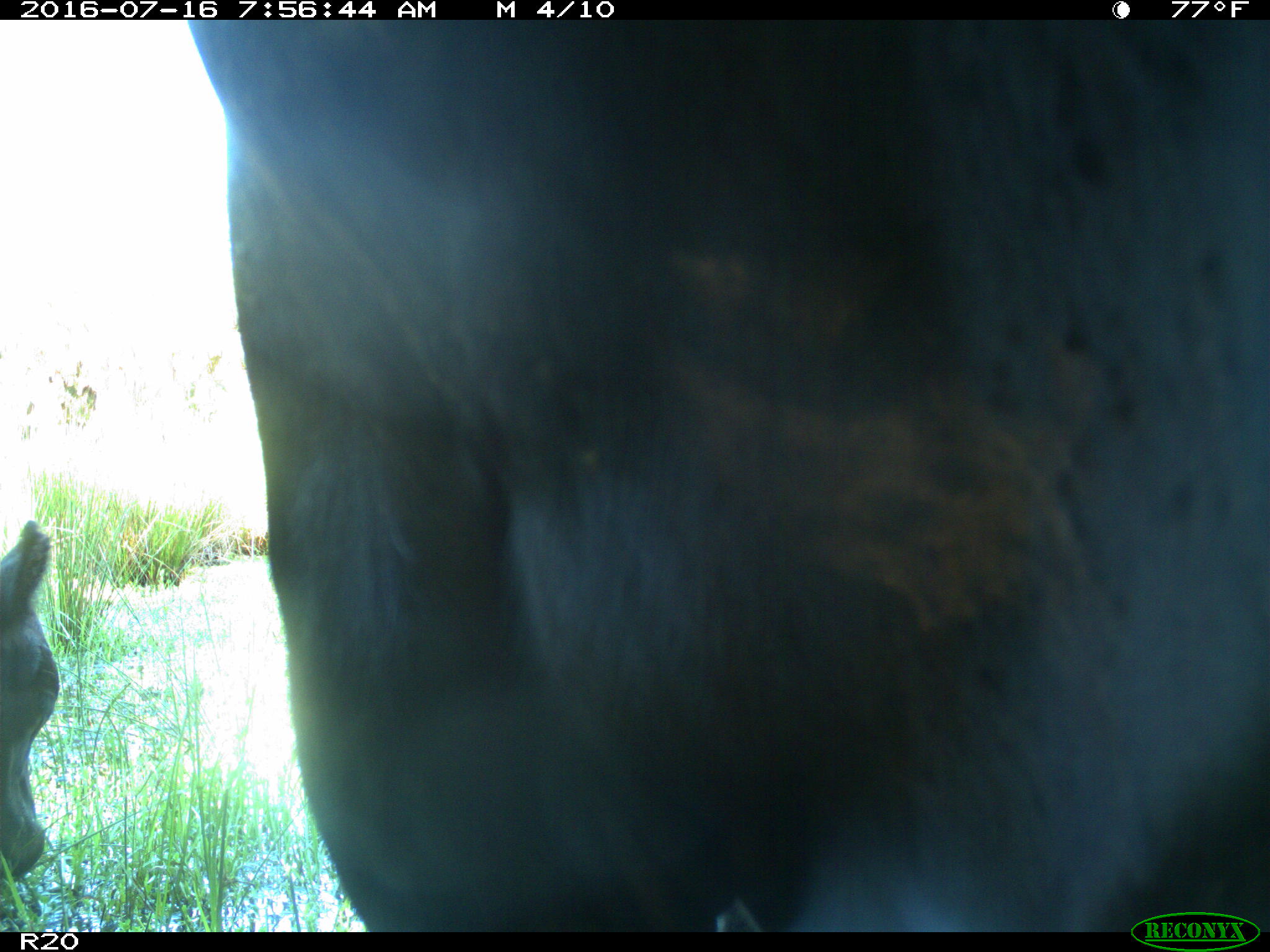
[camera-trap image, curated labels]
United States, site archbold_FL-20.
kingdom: Animalia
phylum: Chordata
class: Mammalia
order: Artiodactyla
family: Bovidae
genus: Bos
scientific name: Bos taurus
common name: domestic cow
Bos taurus (domestic cow).